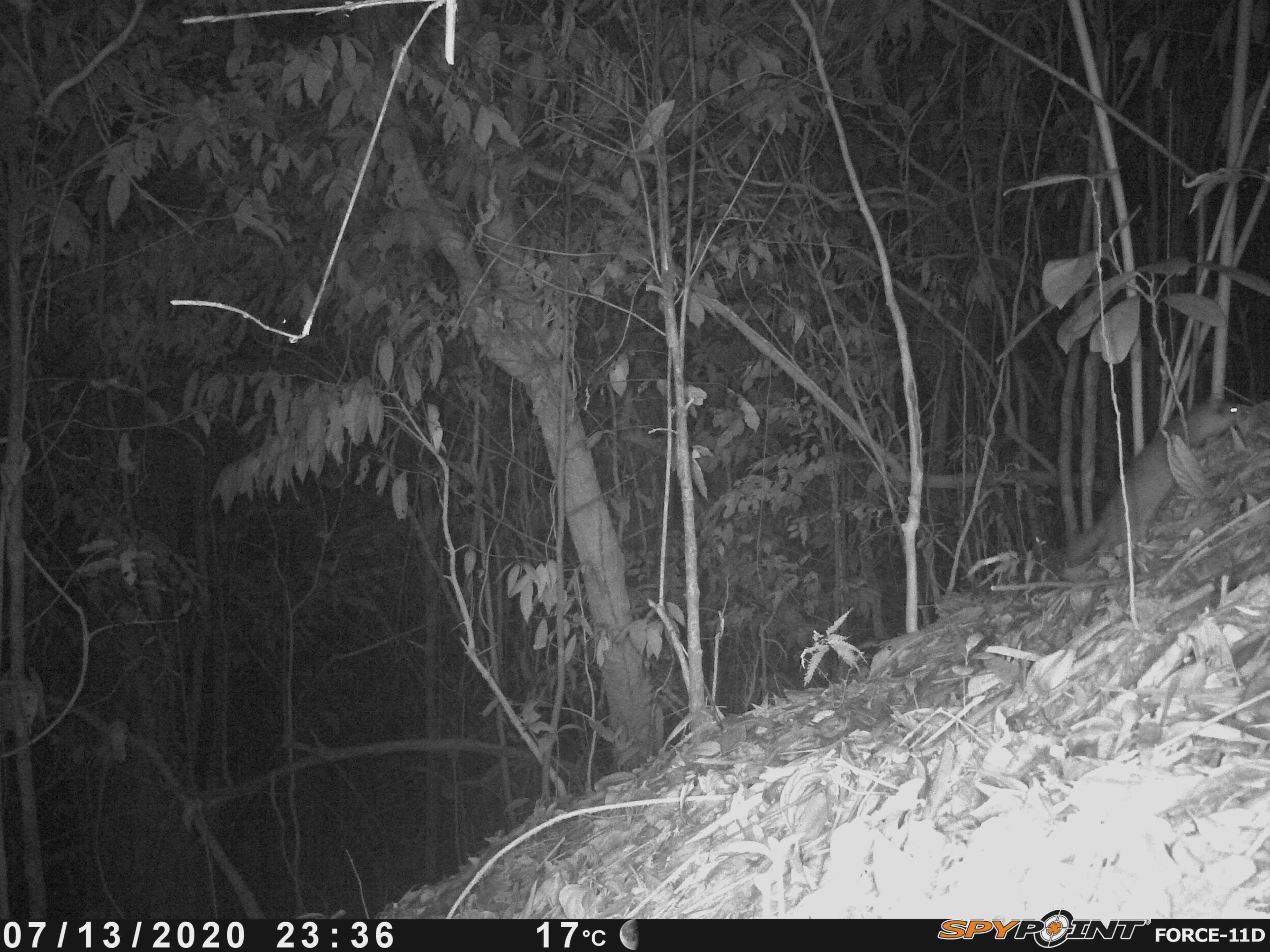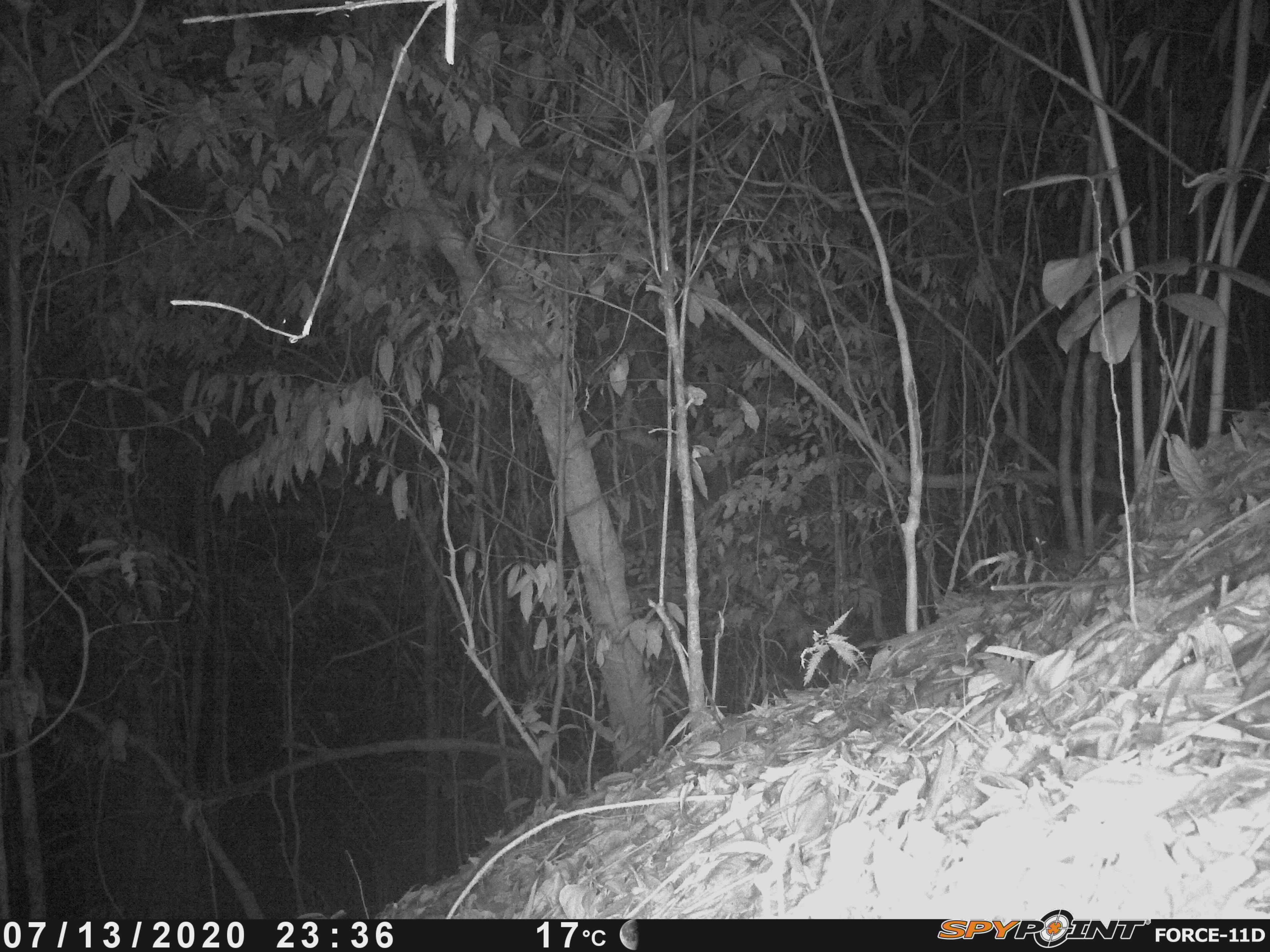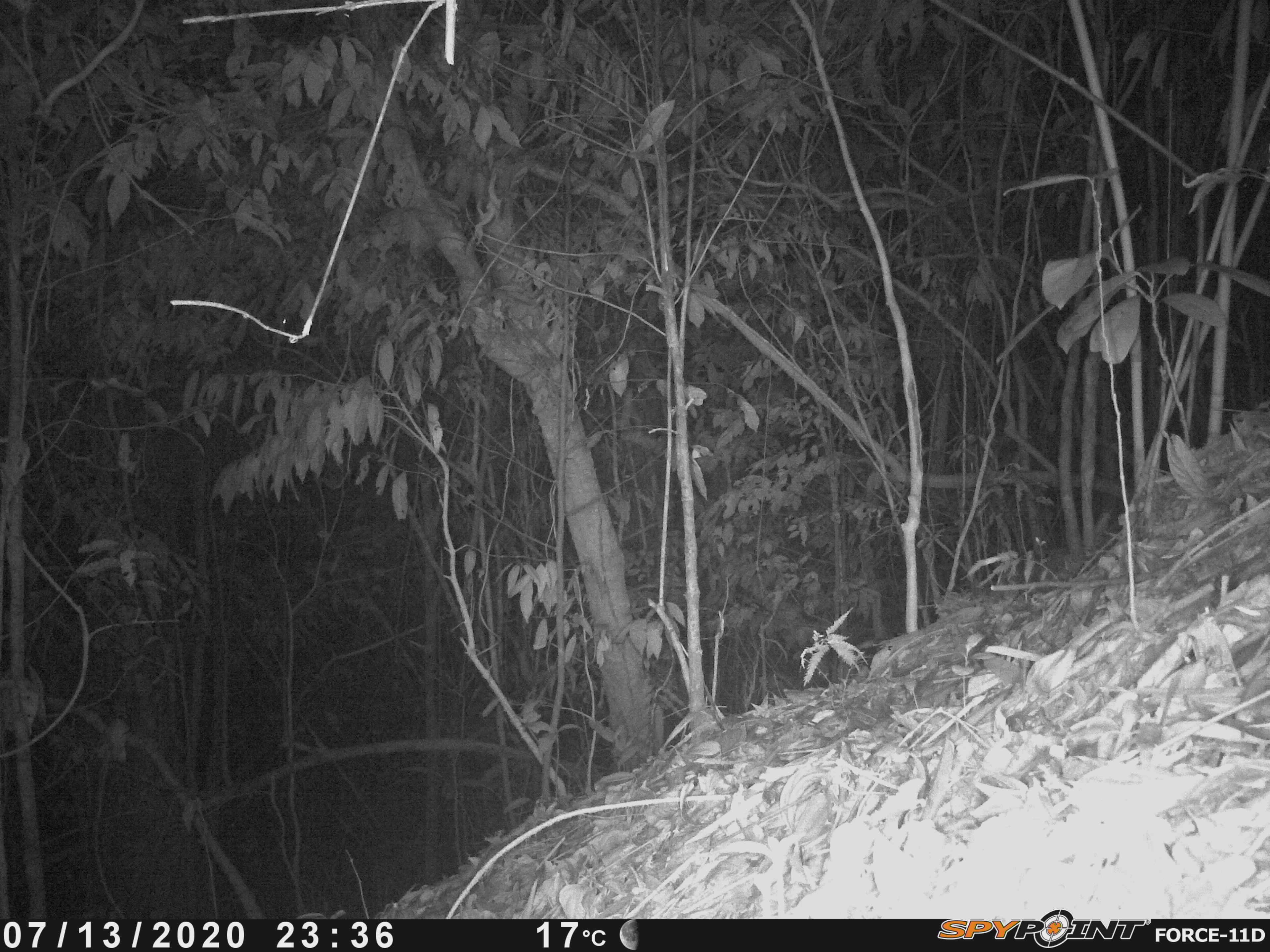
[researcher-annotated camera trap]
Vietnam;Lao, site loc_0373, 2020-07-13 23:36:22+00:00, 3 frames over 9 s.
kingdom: Animalia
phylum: Chordata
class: Mammalia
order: Carnivora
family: Mustelidae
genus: Melogale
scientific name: Melogale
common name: ferret badger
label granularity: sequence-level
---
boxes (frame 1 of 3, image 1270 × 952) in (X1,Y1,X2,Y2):
ferret badger: (1061,396,1264,565)